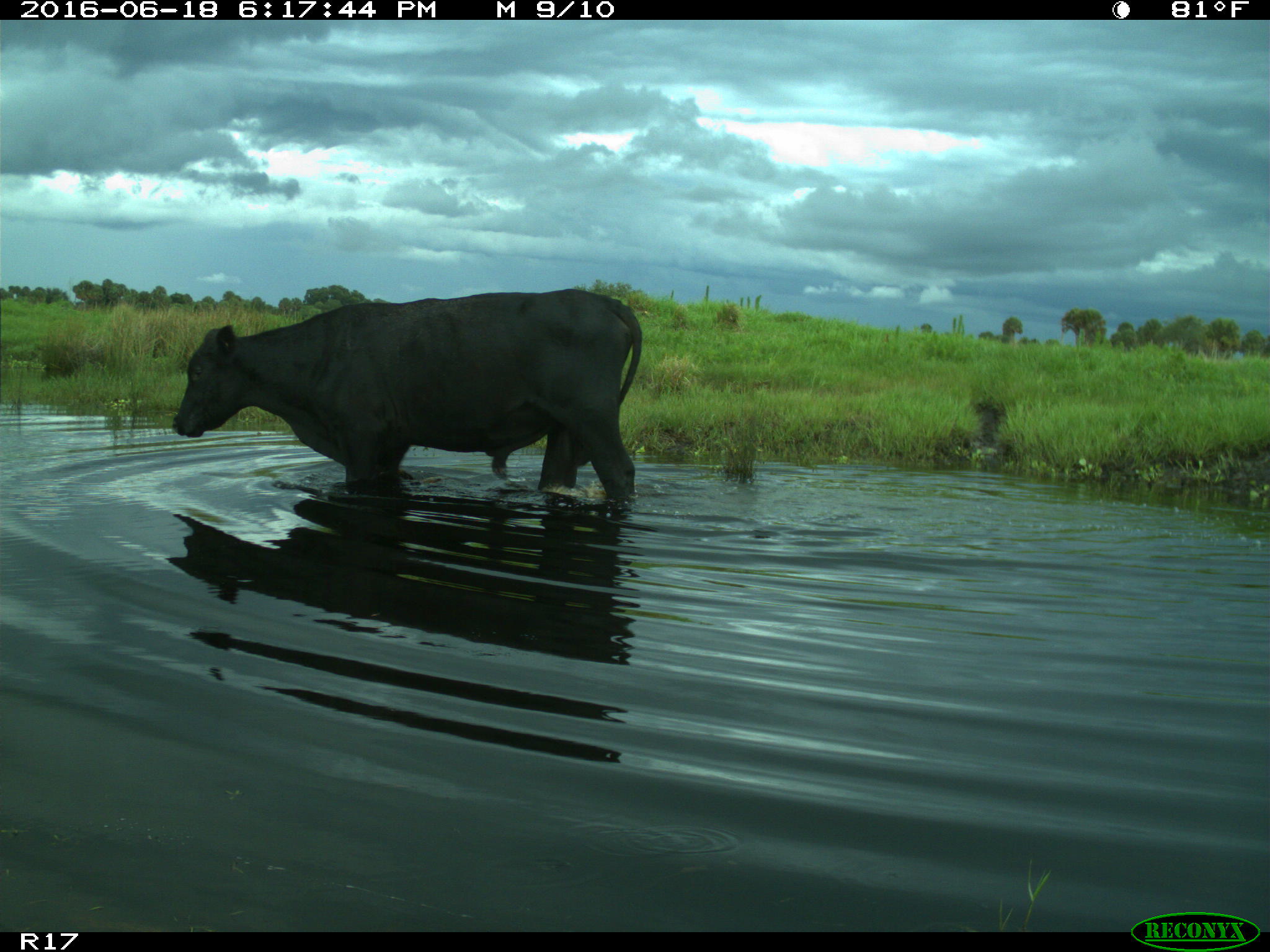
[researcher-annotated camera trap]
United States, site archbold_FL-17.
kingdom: Animalia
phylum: Chordata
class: Mammalia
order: Artiodactyla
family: Bovidae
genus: Bos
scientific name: Bos taurus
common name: domestic cow